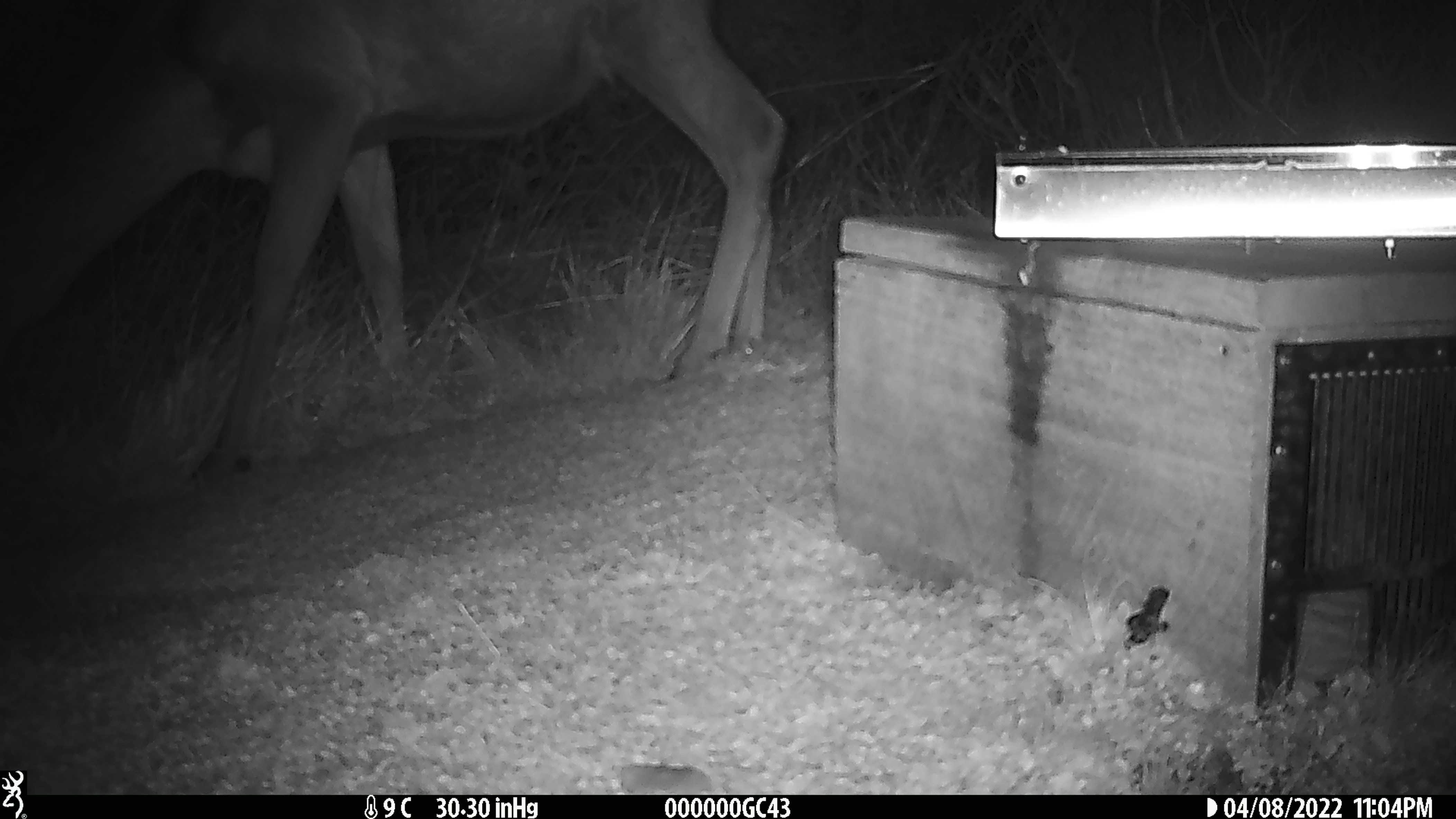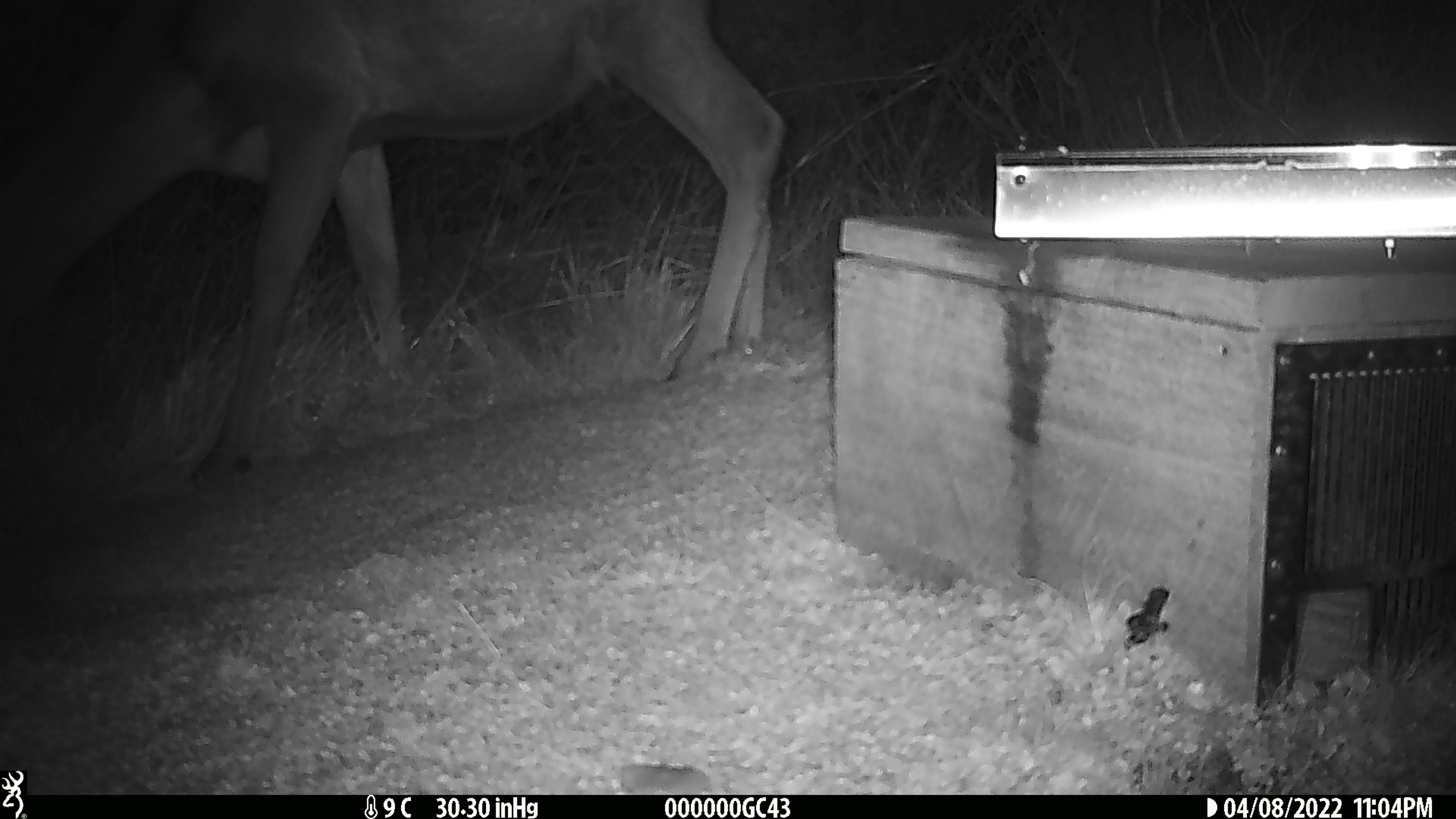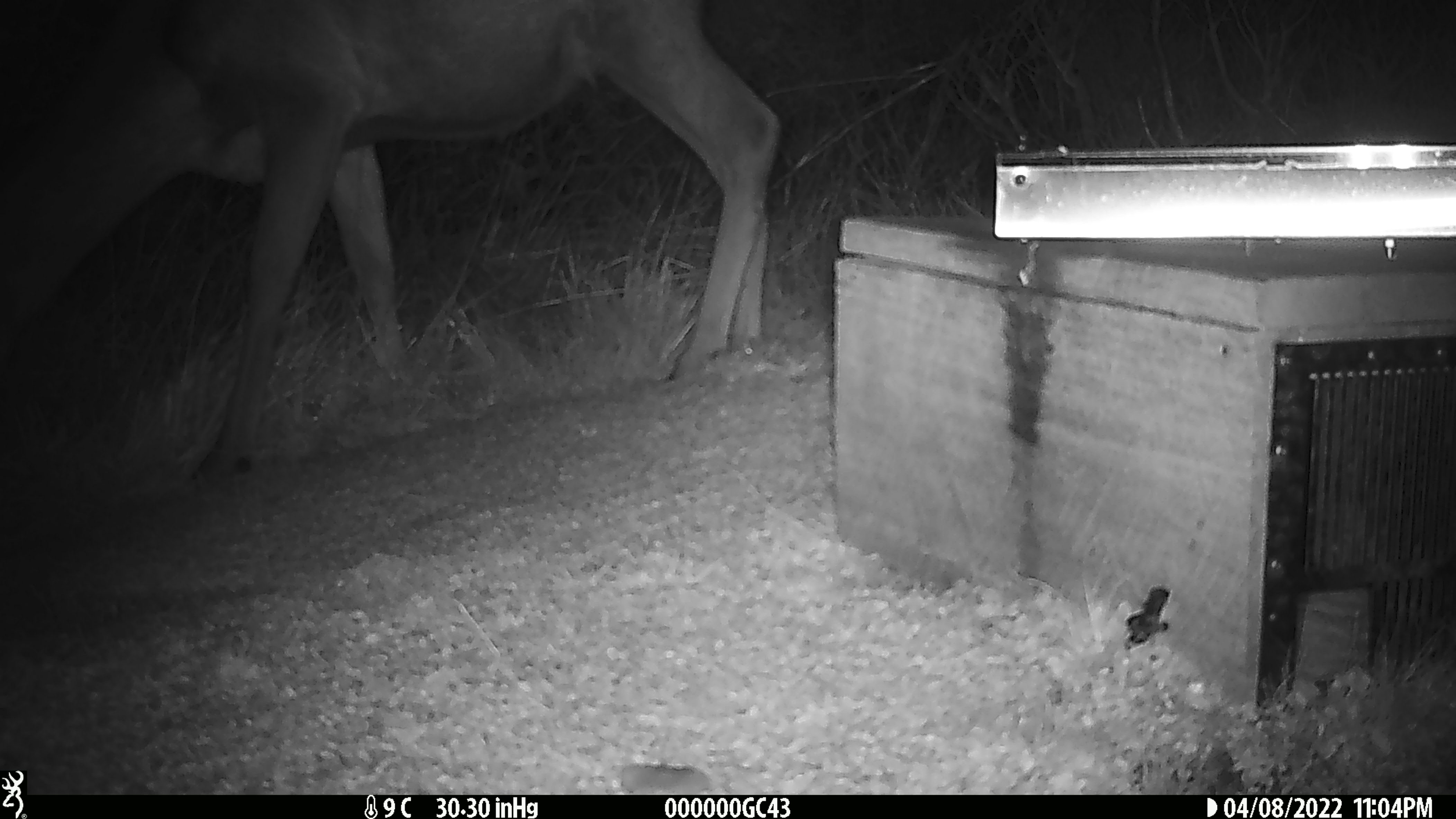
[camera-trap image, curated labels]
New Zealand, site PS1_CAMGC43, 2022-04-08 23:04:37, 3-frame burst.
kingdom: Animalia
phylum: Chordata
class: Mammalia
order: Artiodactyla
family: Cervidae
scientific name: Cervidae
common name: deer